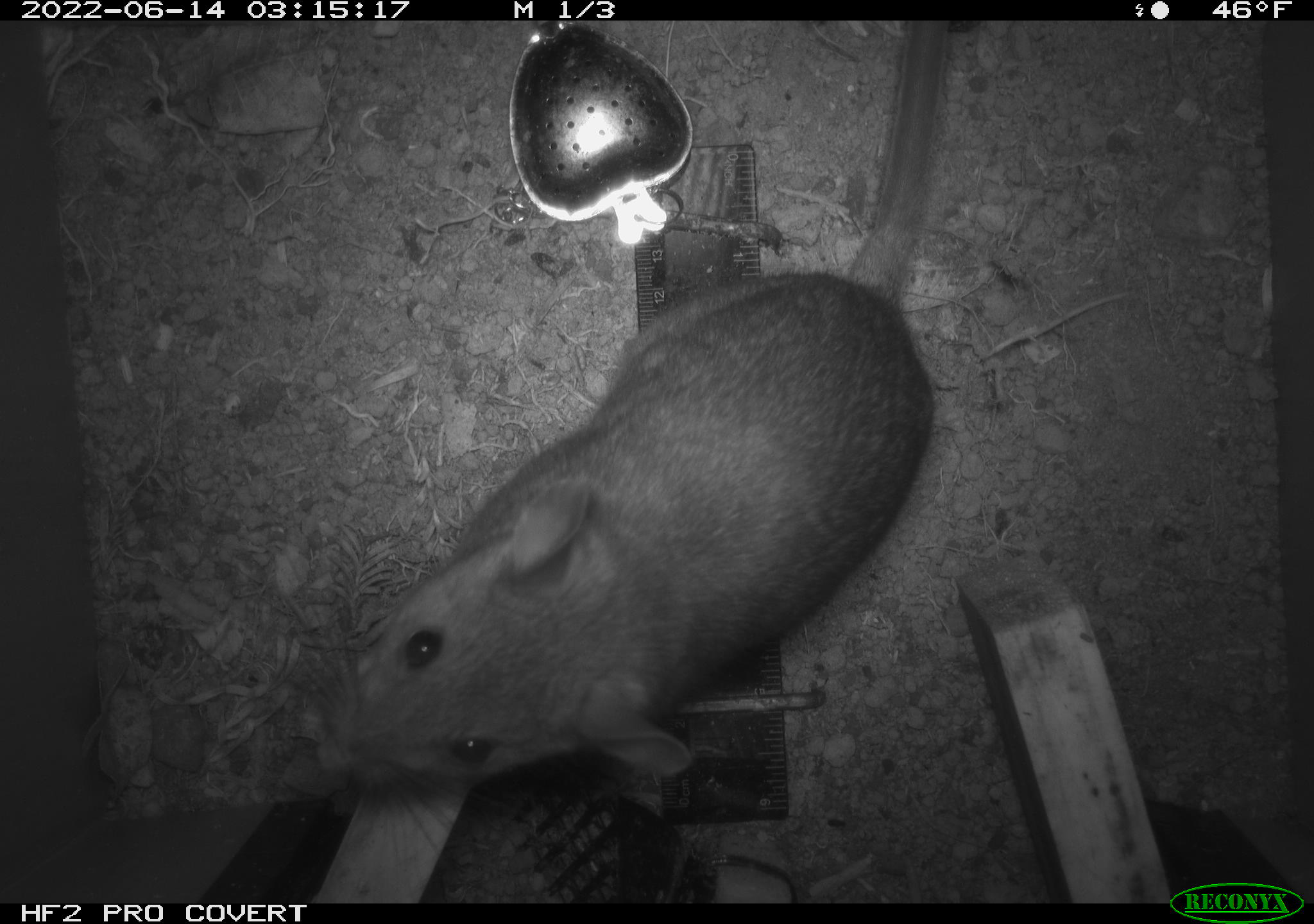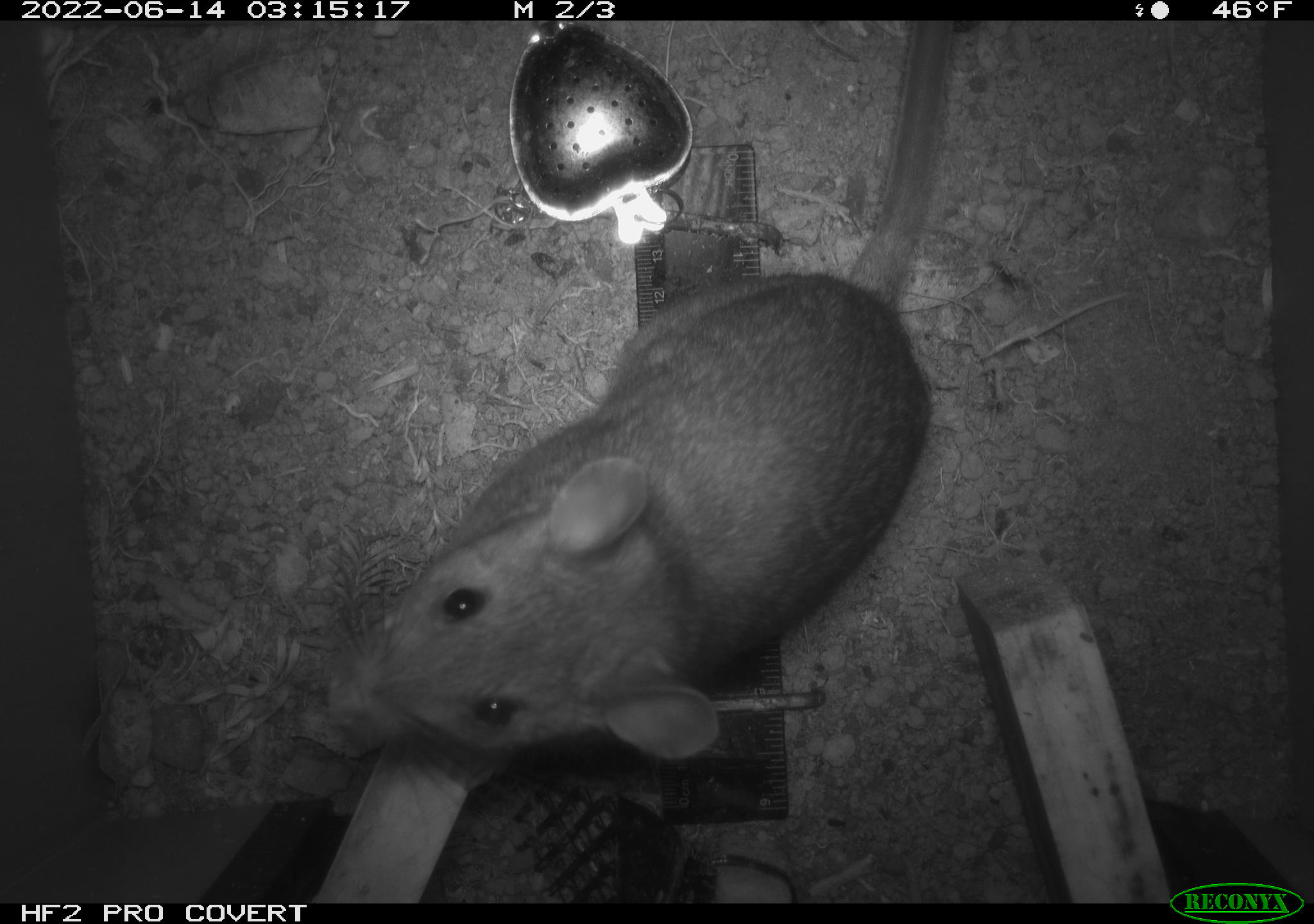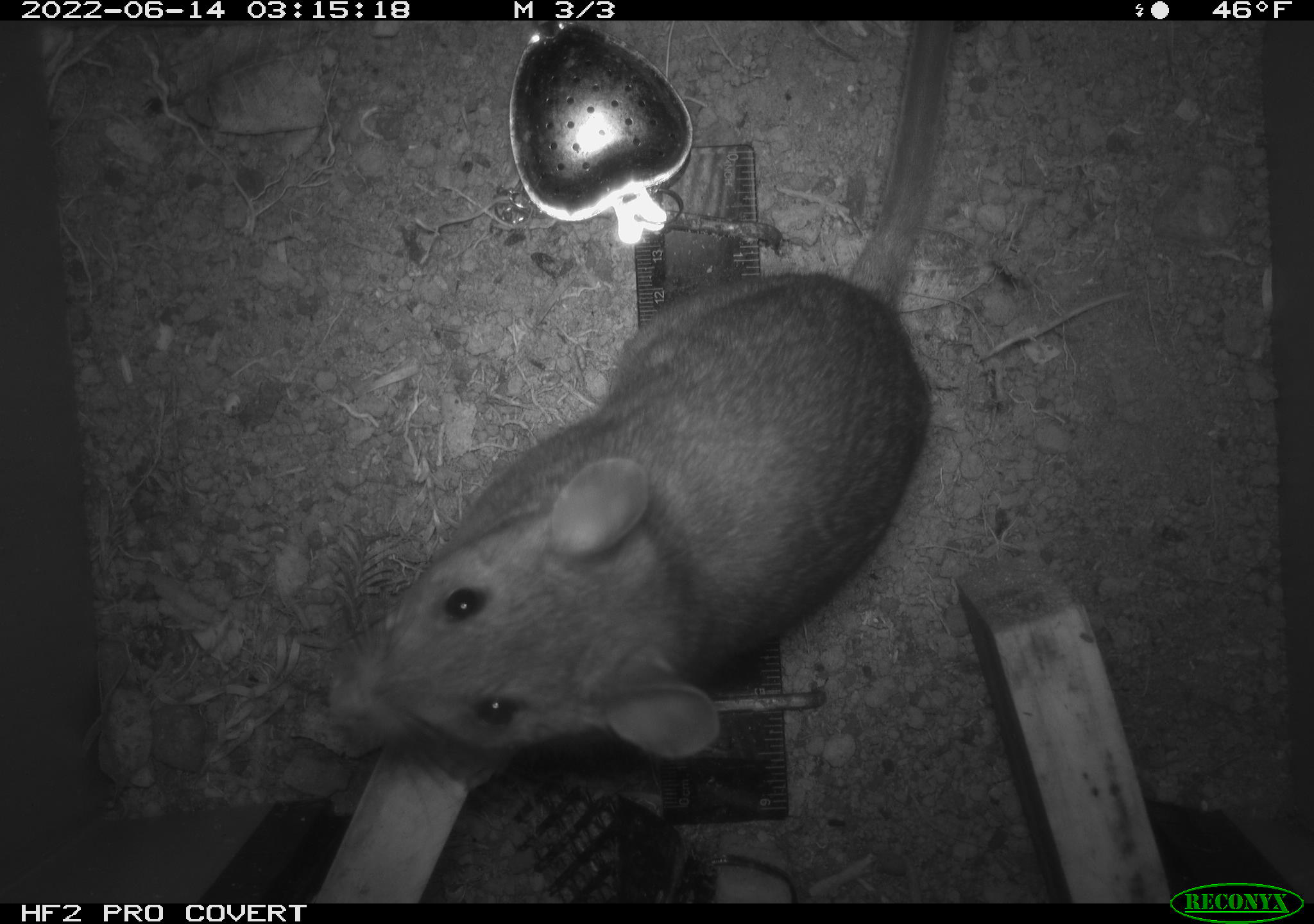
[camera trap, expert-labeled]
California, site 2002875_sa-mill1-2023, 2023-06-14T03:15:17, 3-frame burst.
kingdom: Animalia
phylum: Chordata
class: Mammalia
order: Rodentia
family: Cricetidae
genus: Neotoma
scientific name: Neotoma fuscipes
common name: dusky-footed woodrat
Dusky-footed woodrat (Neotoma fuscipes).